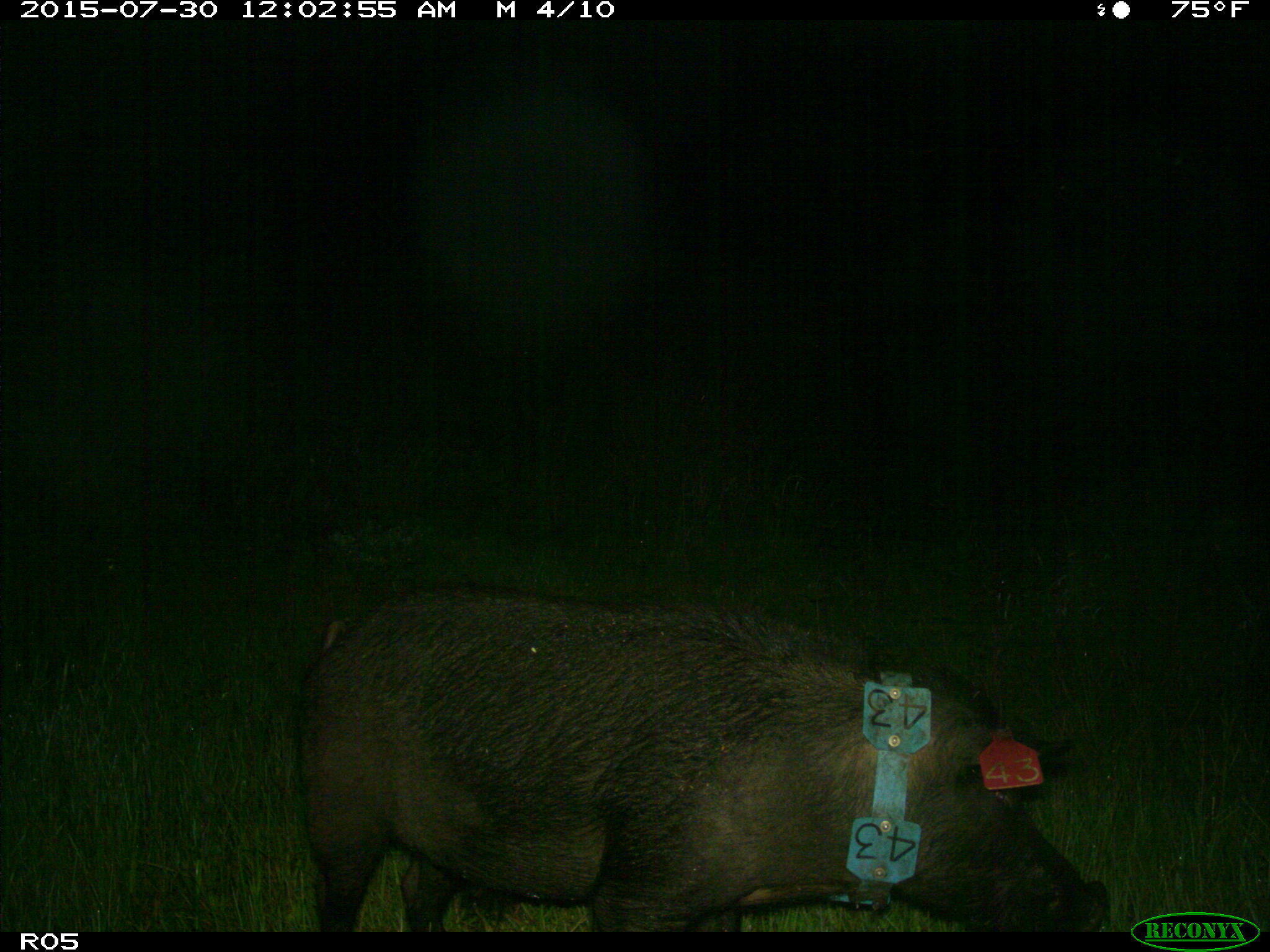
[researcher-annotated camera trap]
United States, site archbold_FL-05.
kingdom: Animalia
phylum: Chordata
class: Mammalia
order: Artiodactyla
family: Suidae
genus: Sus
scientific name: Sus scrofa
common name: wild boar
Sus scrofa (wild boar).